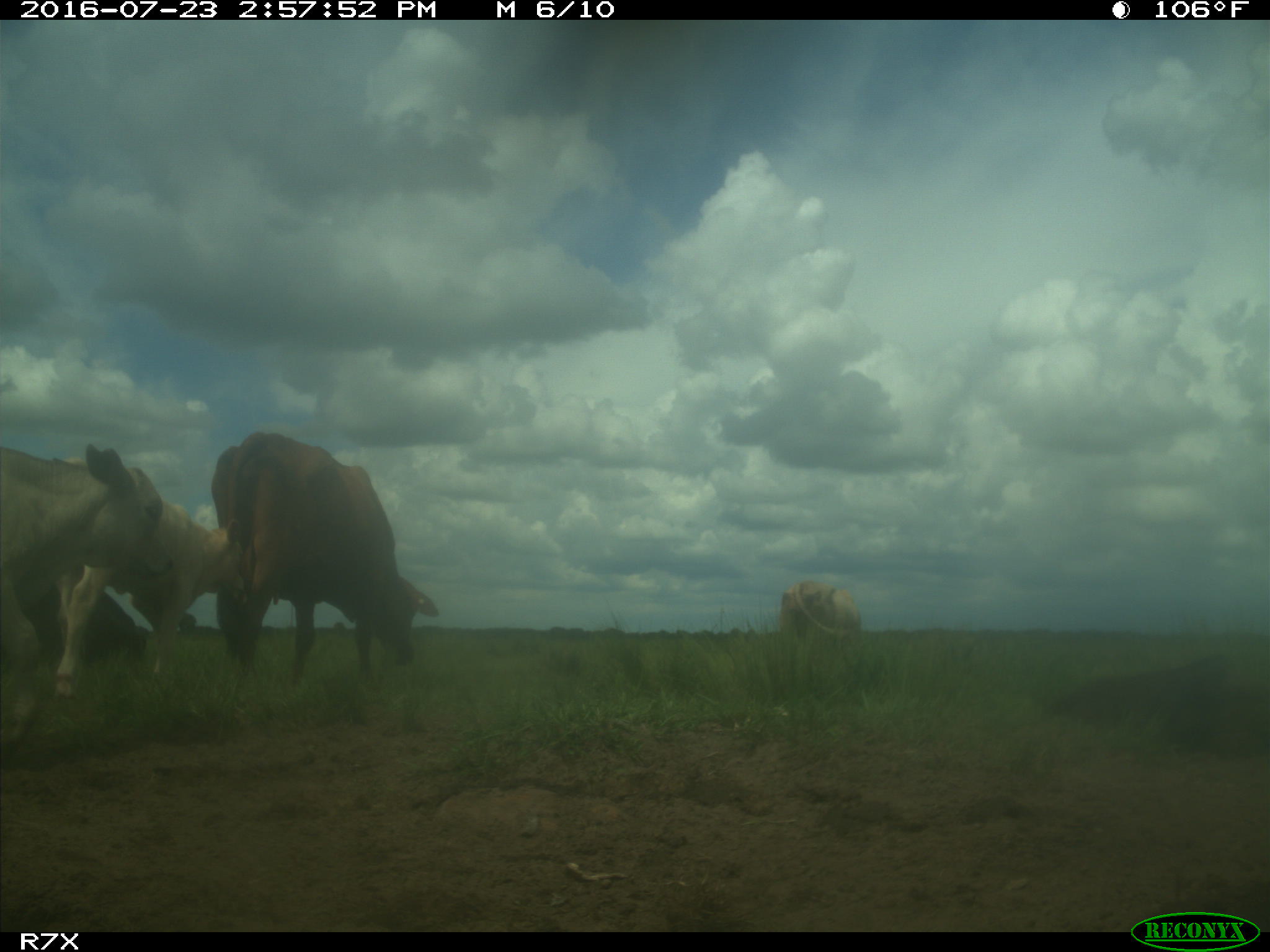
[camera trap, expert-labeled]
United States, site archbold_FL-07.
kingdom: Animalia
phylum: Chordata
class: Mammalia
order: Artiodactyla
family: Bovidae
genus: Bos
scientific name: Bos taurus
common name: domestic cow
Bos taurus (domestic cow).